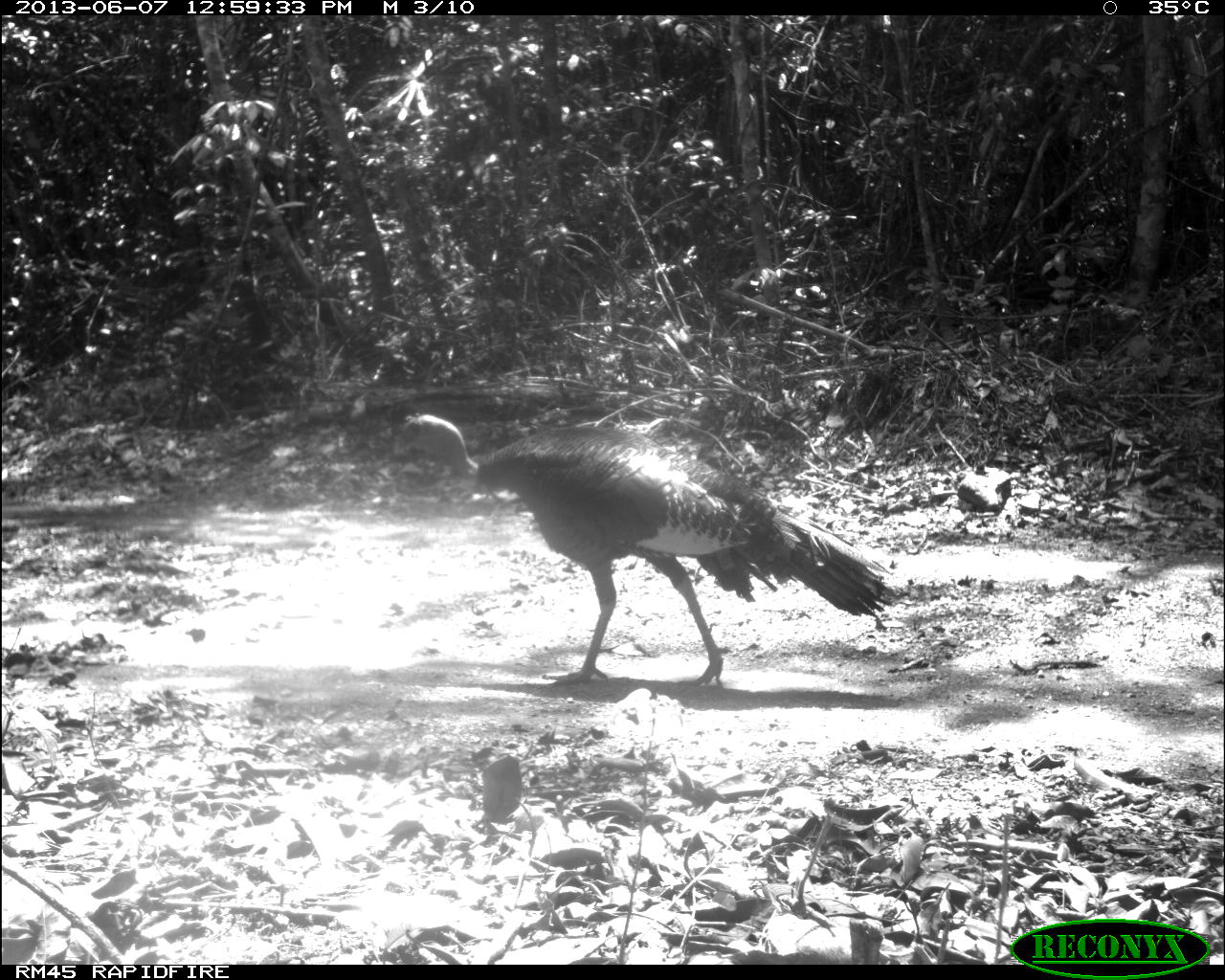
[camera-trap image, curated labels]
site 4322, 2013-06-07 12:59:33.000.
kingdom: Animalia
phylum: Chordata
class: Aves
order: Galliformes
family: Phasianidae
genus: Meleagris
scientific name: Meleagris ocellata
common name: ocellated turkey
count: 1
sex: male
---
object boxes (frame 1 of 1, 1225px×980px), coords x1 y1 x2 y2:
meleagris ocellata: 390 411 898 686